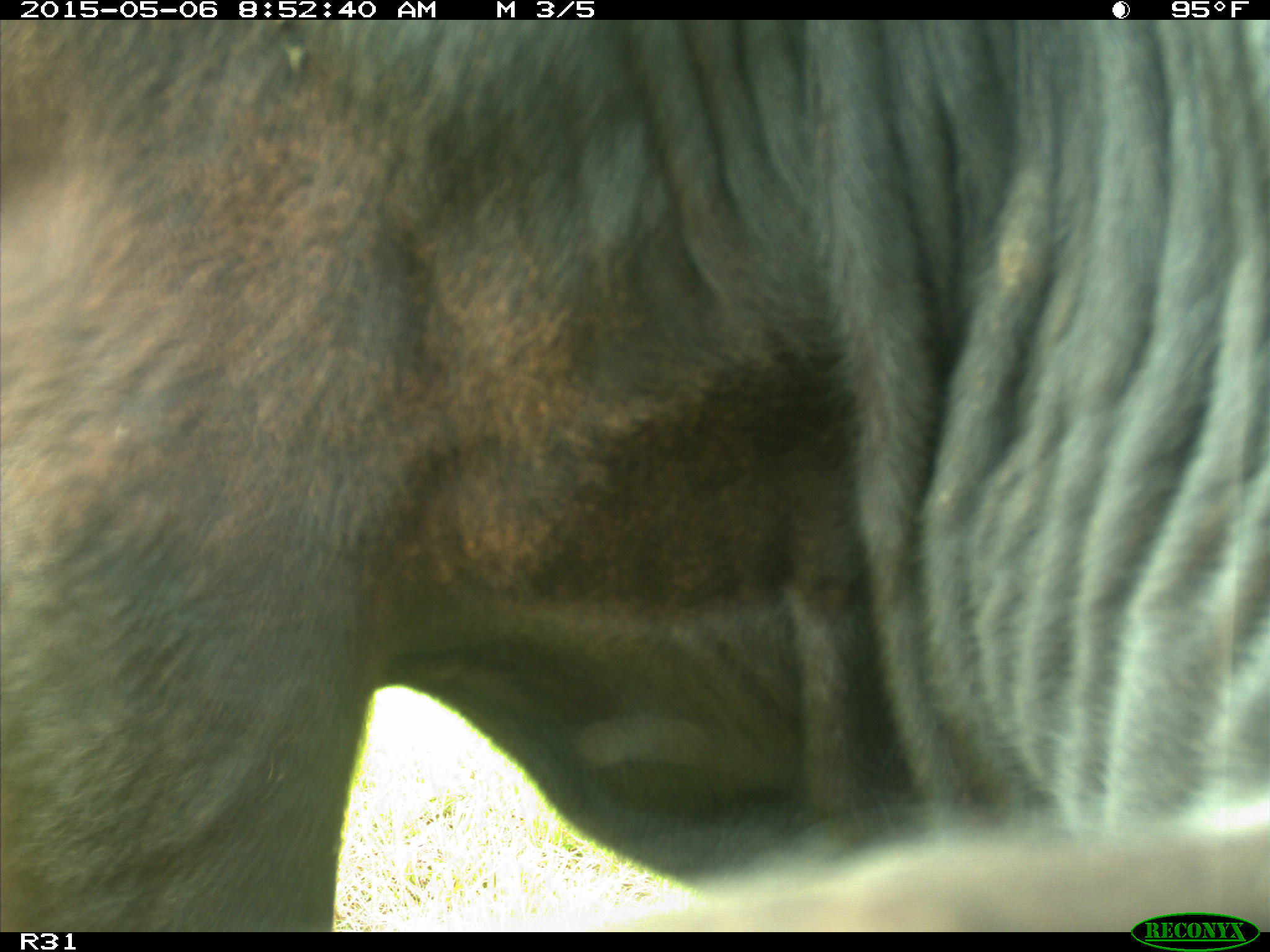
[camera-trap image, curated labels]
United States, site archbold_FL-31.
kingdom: Animalia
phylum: Chordata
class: Mammalia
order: Artiodactyla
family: Bovidae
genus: Bos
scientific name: Bos taurus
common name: domestic cow